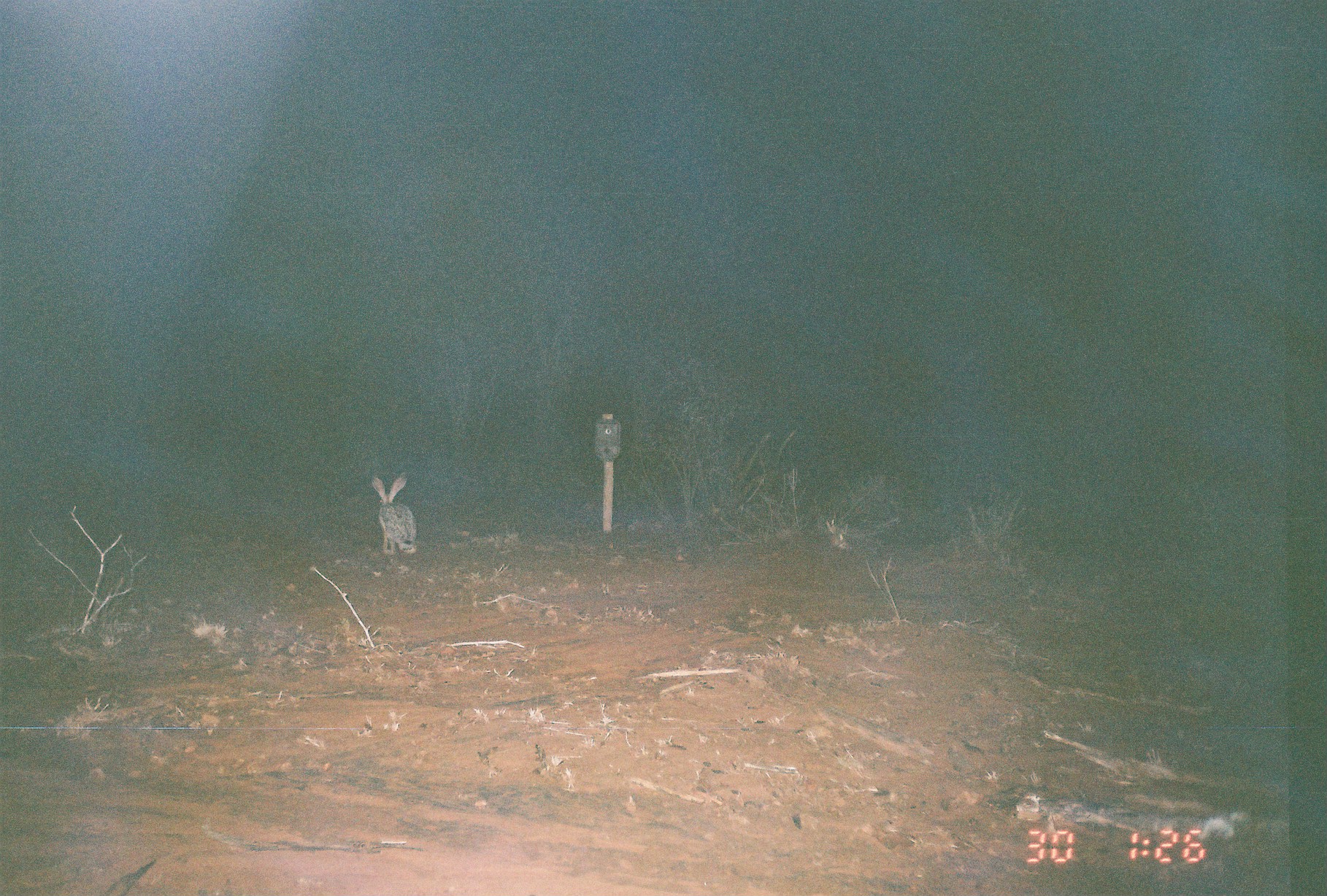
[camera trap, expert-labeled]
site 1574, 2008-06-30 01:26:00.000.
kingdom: Animalia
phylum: Chordata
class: Mammalia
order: Lagomorpha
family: Leporidae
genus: Lepus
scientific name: Lepus saxatilis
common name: scrub hare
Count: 1.